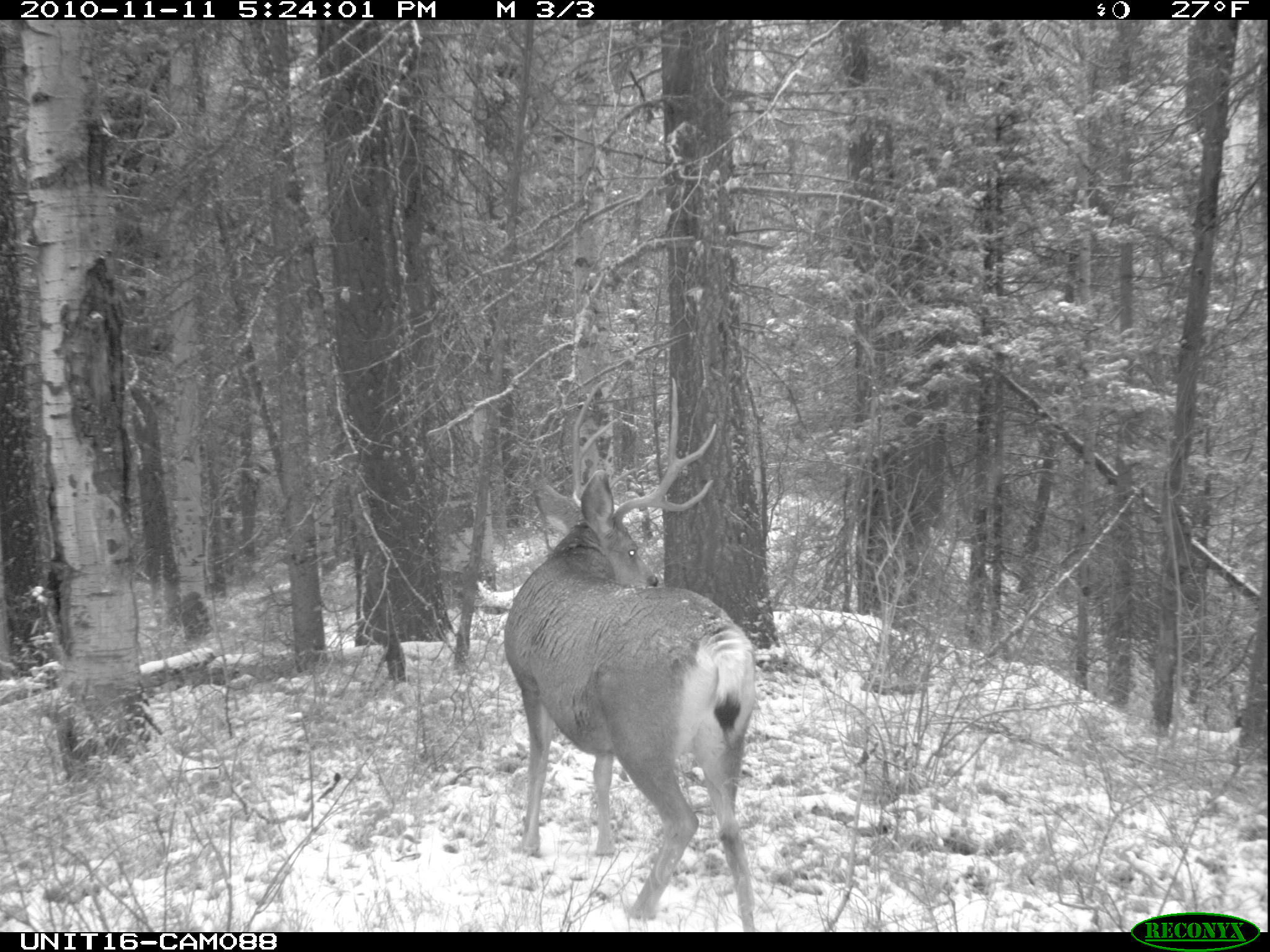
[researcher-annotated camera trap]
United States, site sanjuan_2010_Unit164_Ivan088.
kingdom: Animalia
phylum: Chordata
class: Mammalia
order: Artiodactyla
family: Cervidae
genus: Odocoileus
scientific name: Odocoileus hemionus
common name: mule deer